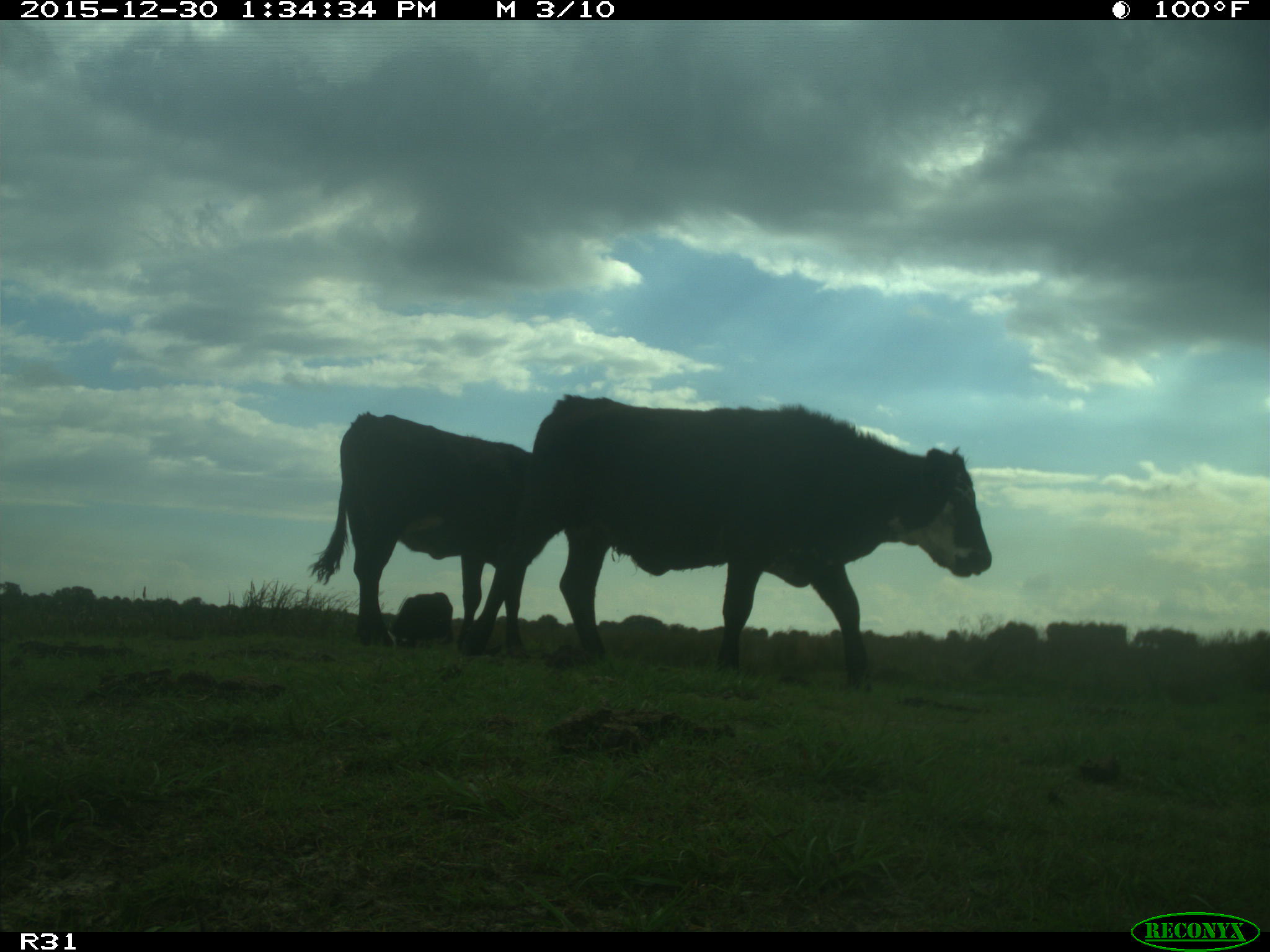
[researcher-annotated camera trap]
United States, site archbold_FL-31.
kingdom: Animalia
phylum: Chordata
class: Mammalia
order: Artiodactyla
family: Bovidae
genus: Bos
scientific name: Bos taurus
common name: domestic cow